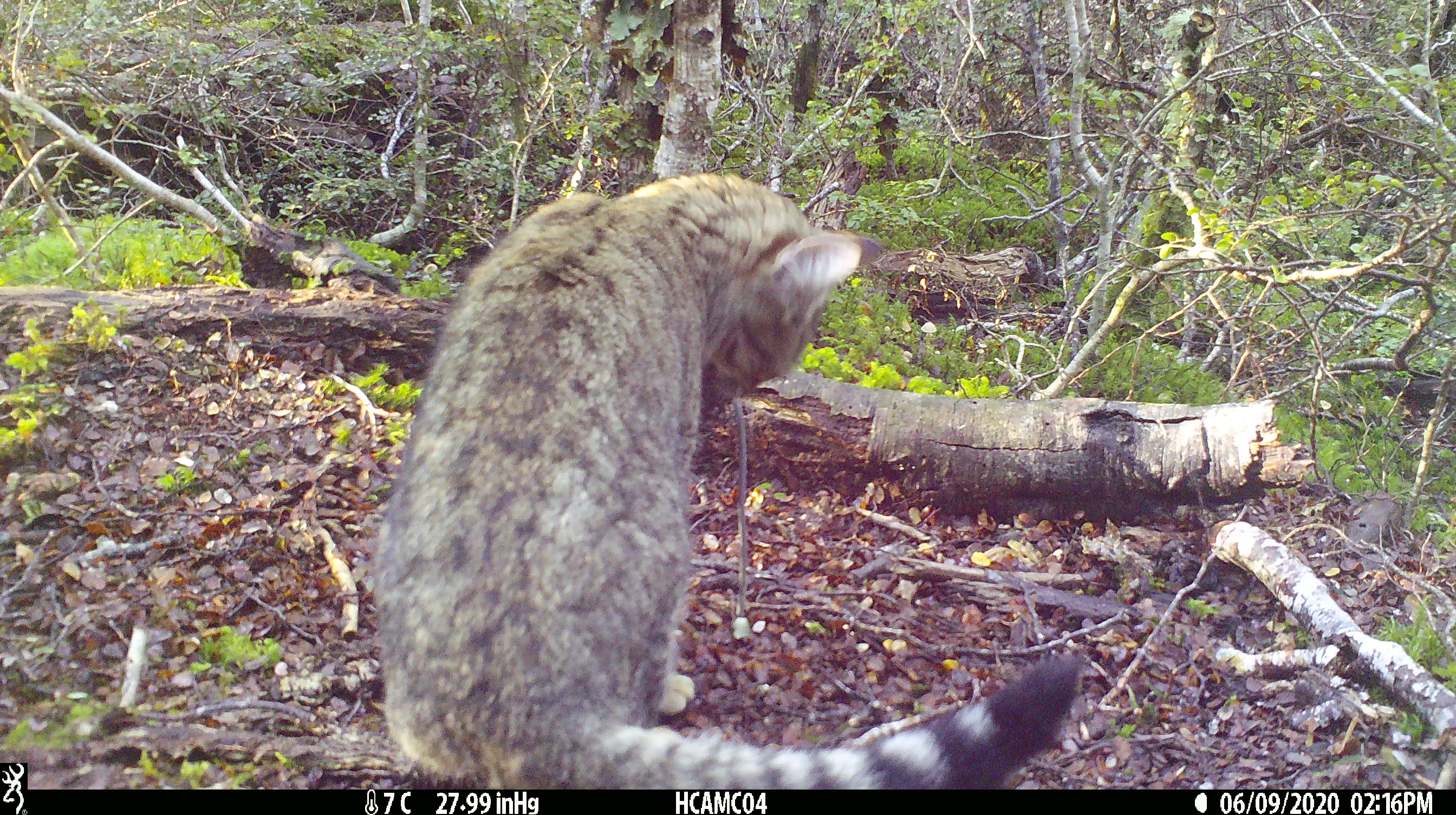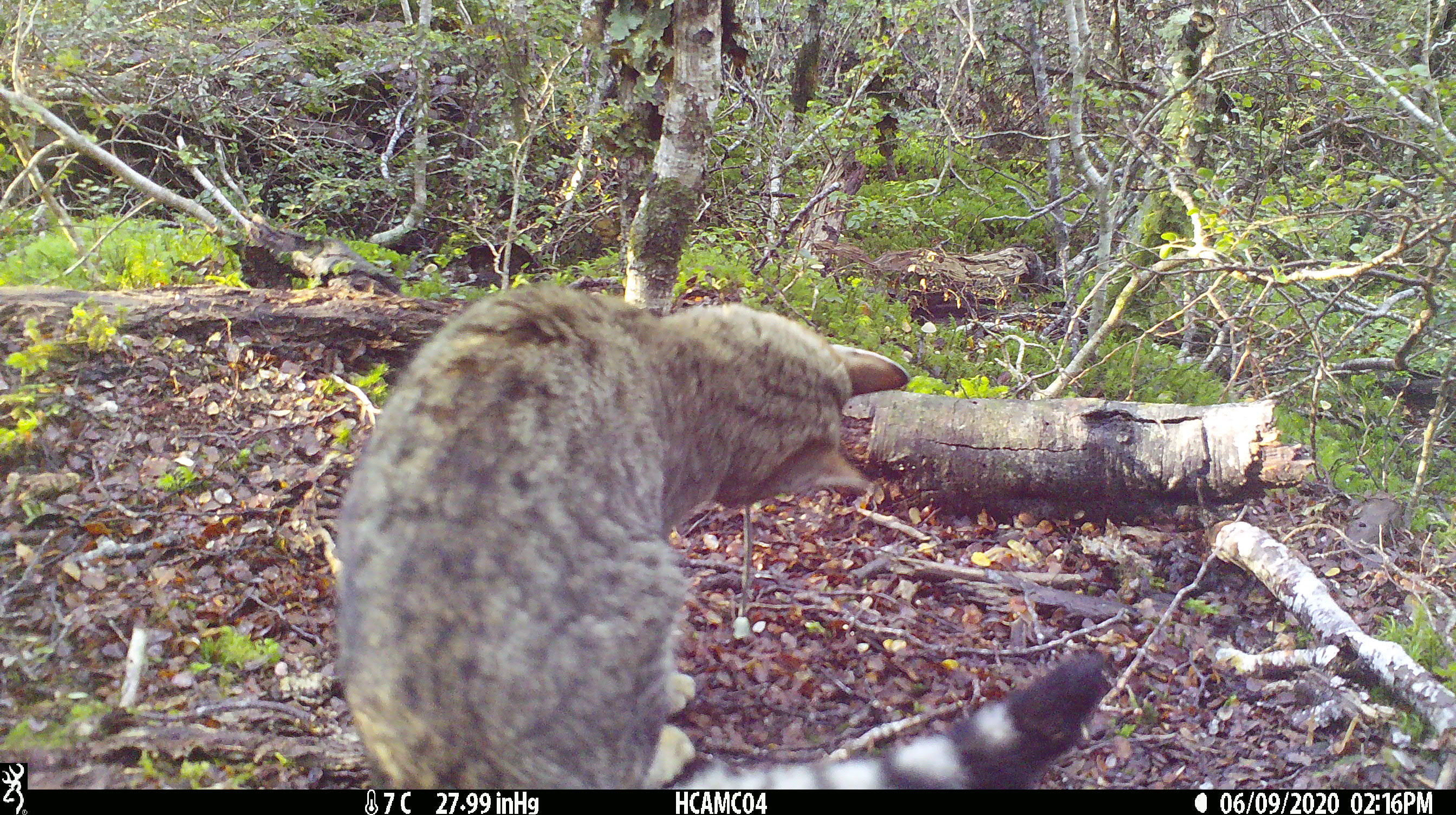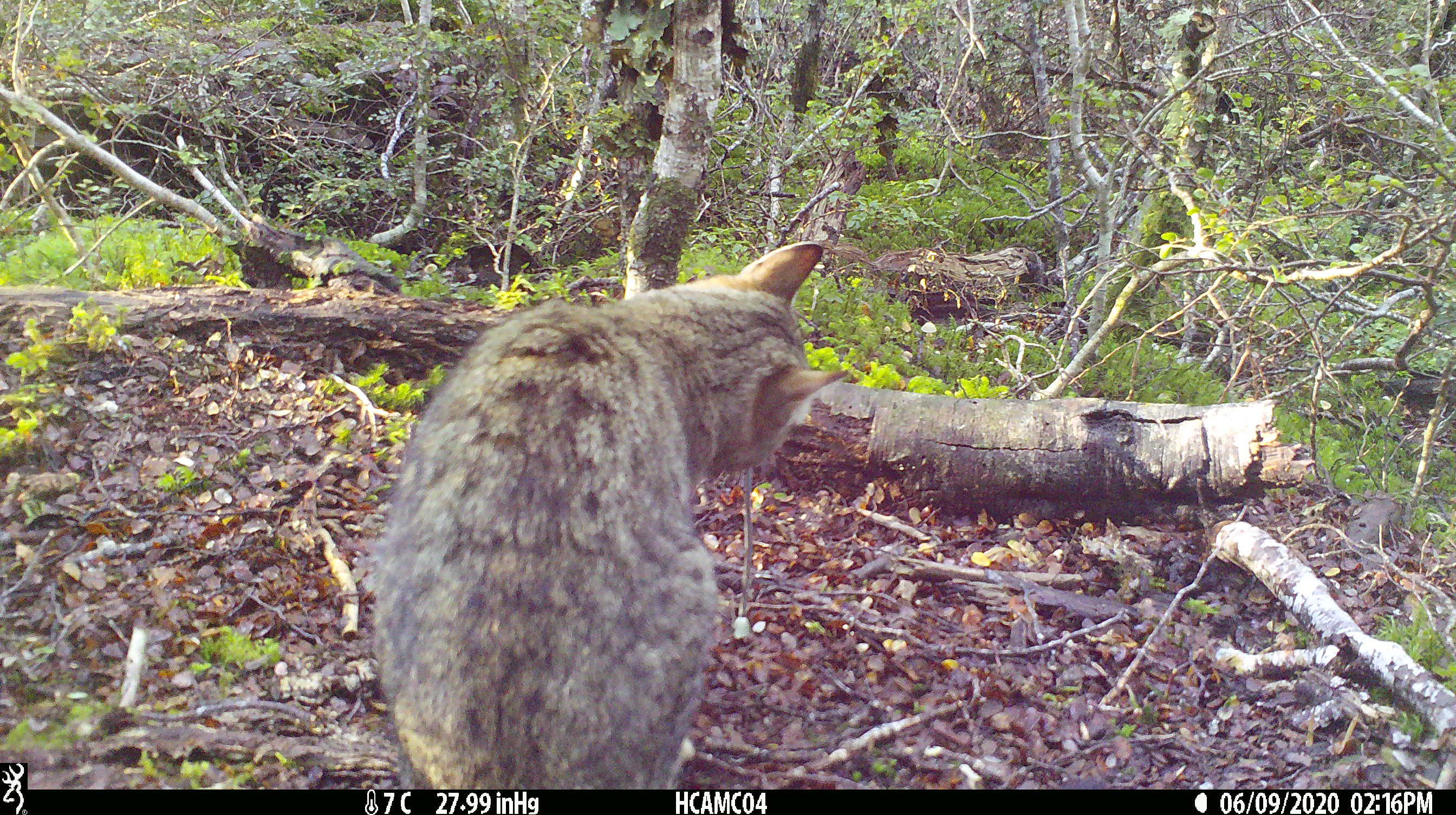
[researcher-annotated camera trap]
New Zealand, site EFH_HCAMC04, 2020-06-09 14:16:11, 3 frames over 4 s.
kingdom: Animalia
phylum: Chordata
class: Mammalia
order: Carnivora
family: Felidae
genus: Felis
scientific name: Felis catus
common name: domestic cat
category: cat